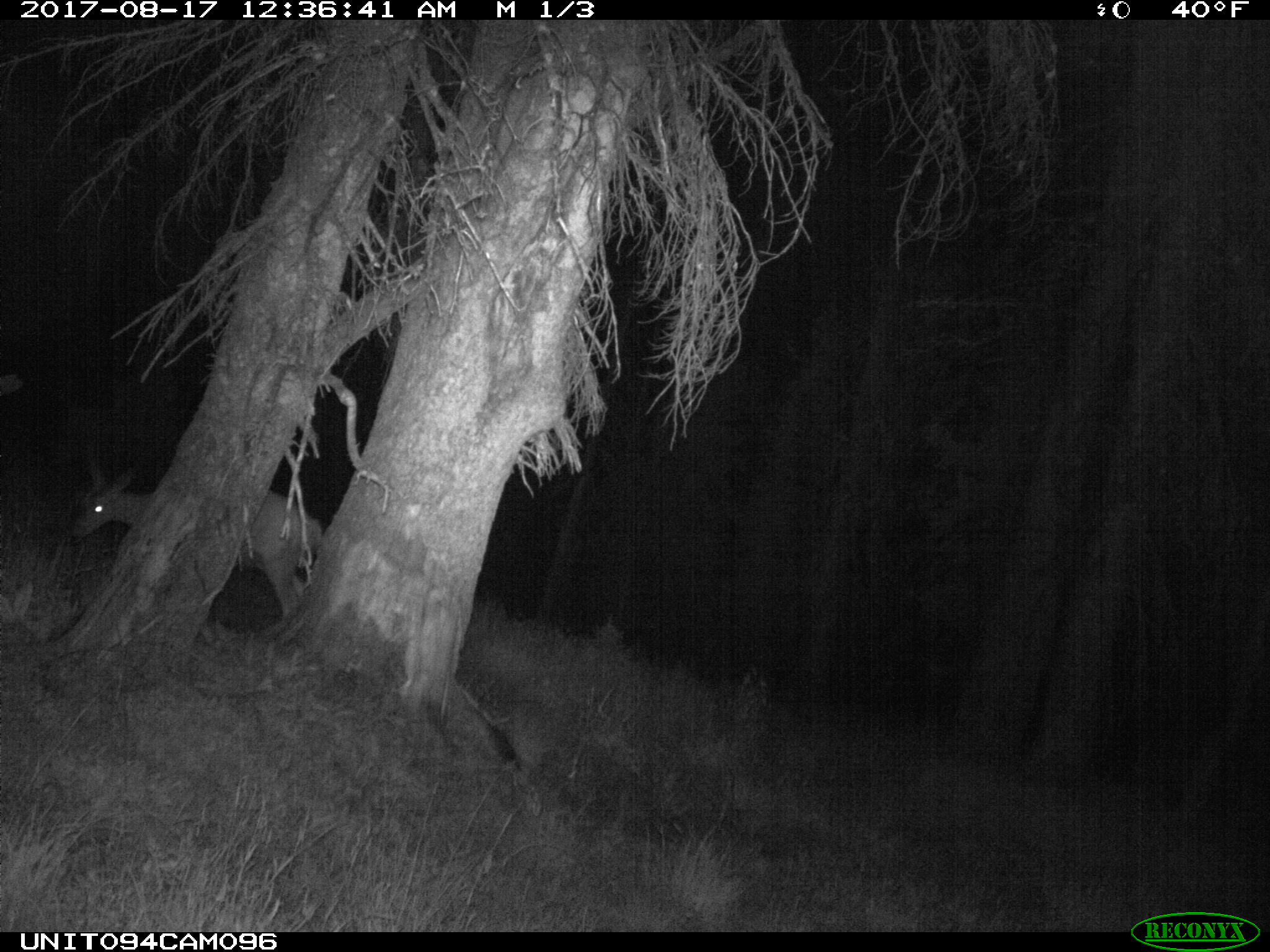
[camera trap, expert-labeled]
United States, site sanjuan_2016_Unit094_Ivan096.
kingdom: Animalia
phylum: Chordata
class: Mammalia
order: Artiodactyla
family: Cervidae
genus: Odocoileus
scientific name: Odocoileus hemionus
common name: mule deer